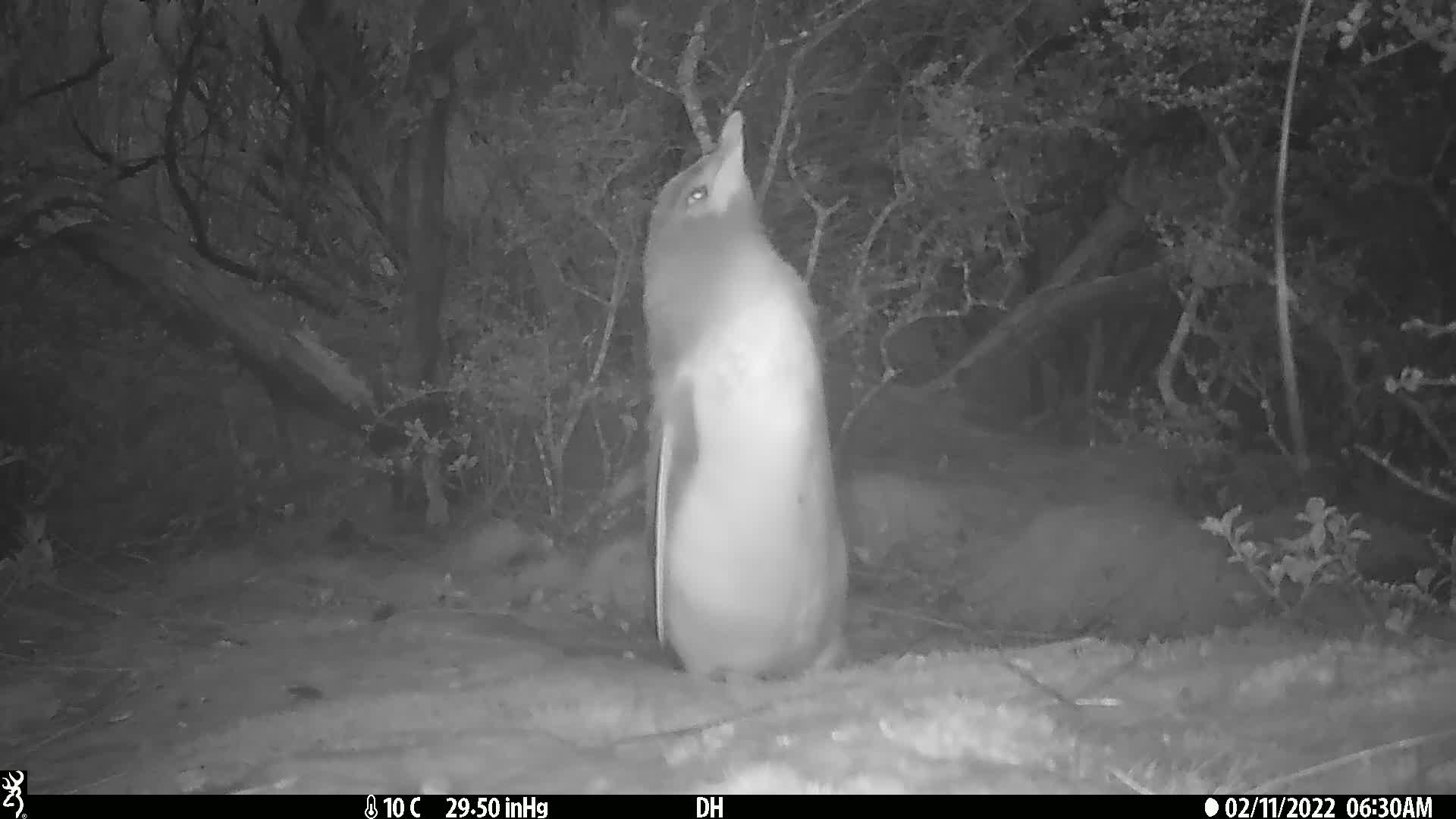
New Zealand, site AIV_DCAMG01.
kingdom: Animalia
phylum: Chordata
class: Aves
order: Sphenisciformes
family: Spheniscidae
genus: Megadyptes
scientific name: Megadyptes antipodes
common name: yellow-eyed penguin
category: yellow eyed penguin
Yellow eyed penguin (yellow-eyed penguin) (Megadyptes antipodes).